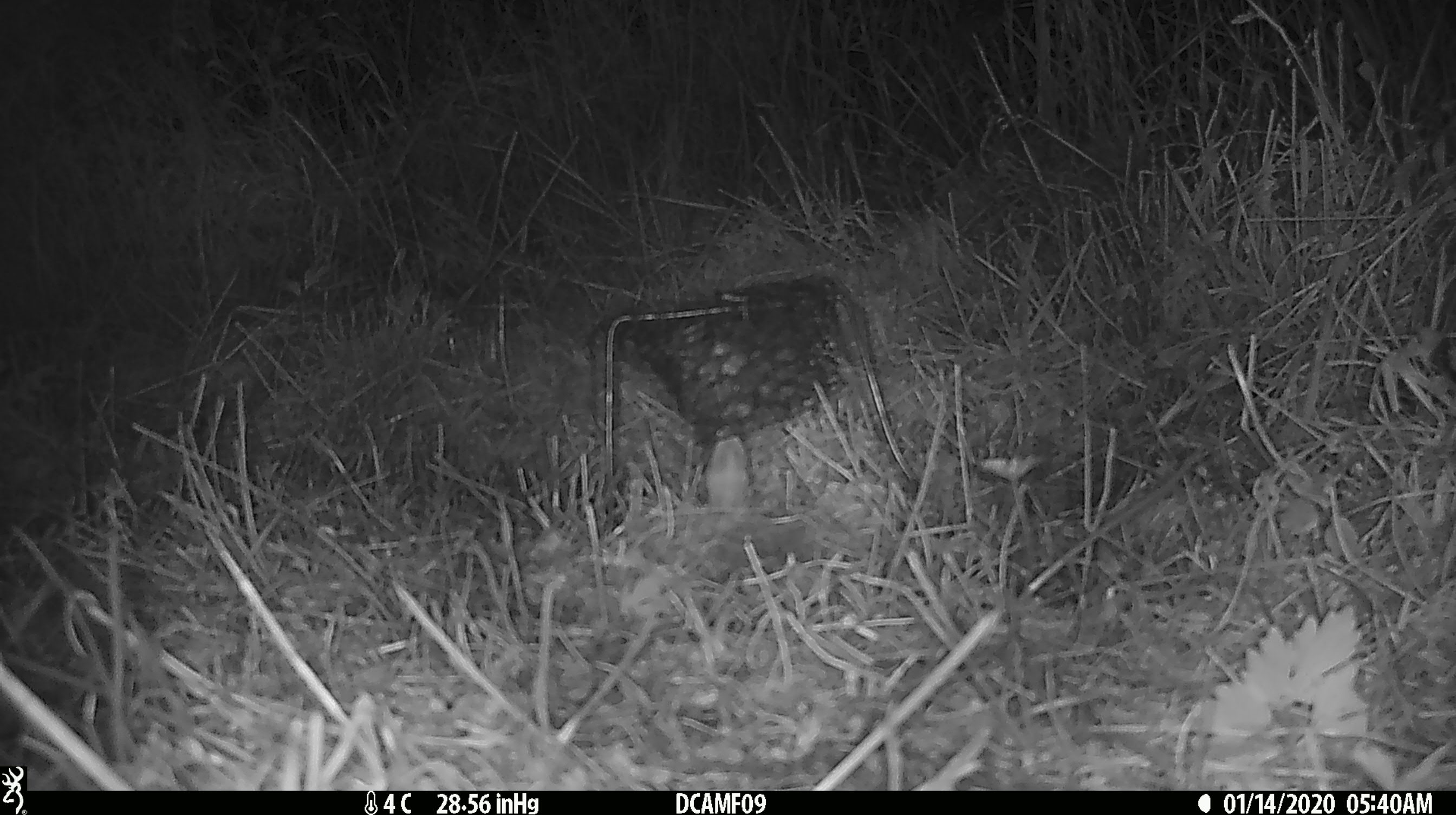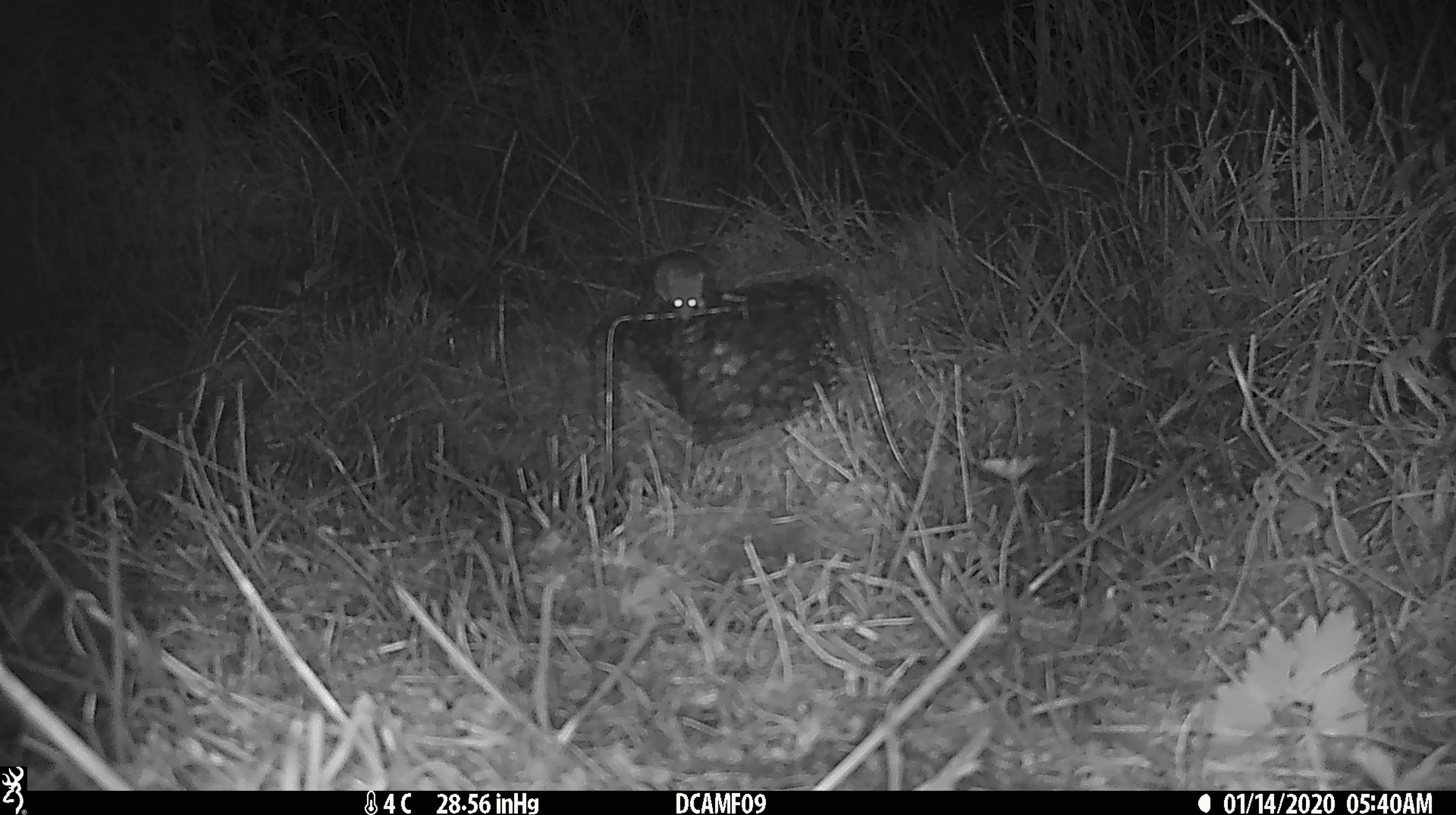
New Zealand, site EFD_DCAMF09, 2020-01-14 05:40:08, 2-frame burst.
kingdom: Animalia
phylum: Chordata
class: Mammalia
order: Rodentia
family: Muridae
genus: Mus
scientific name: Mus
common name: mouse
Mouse (Mus).